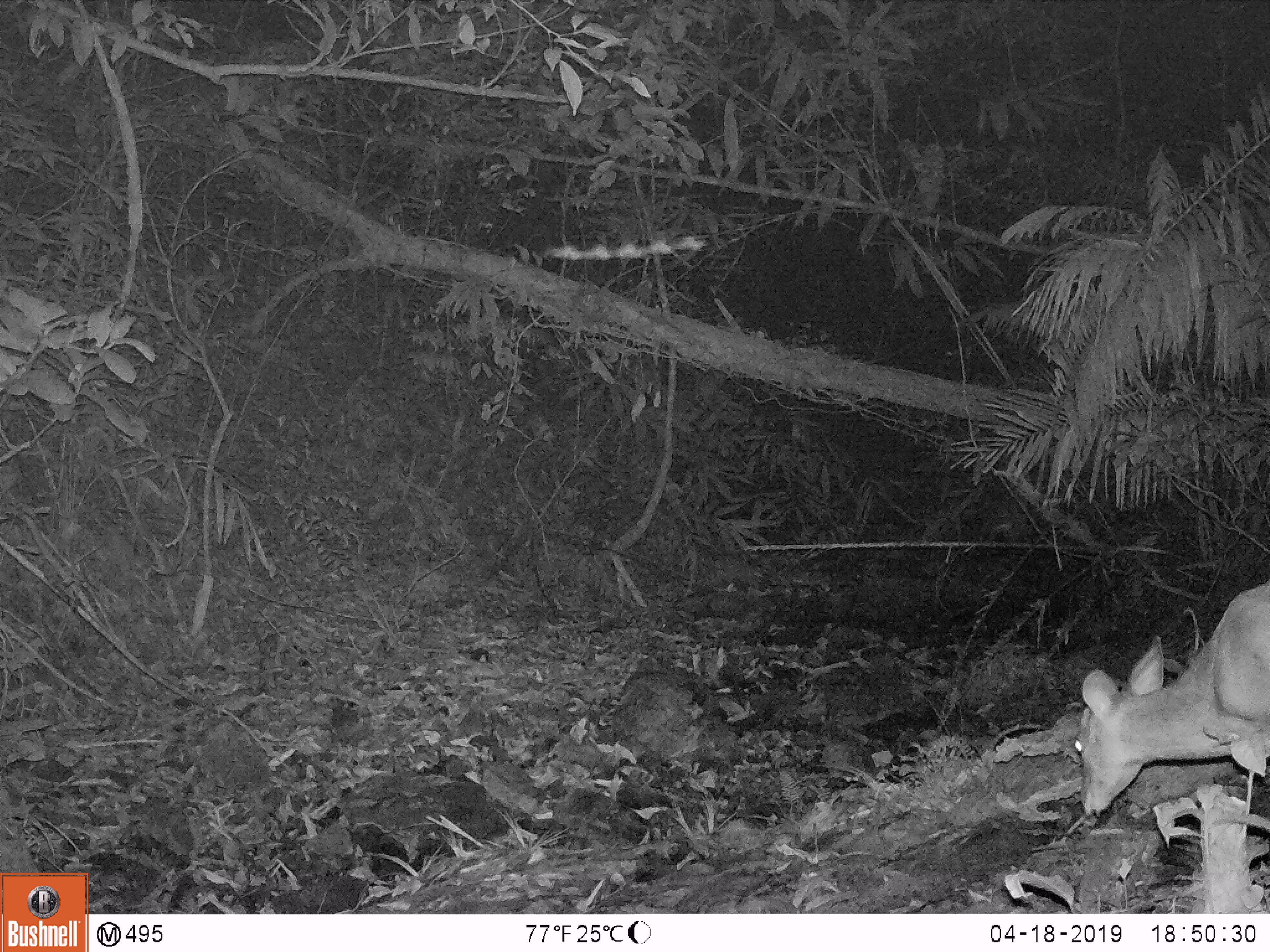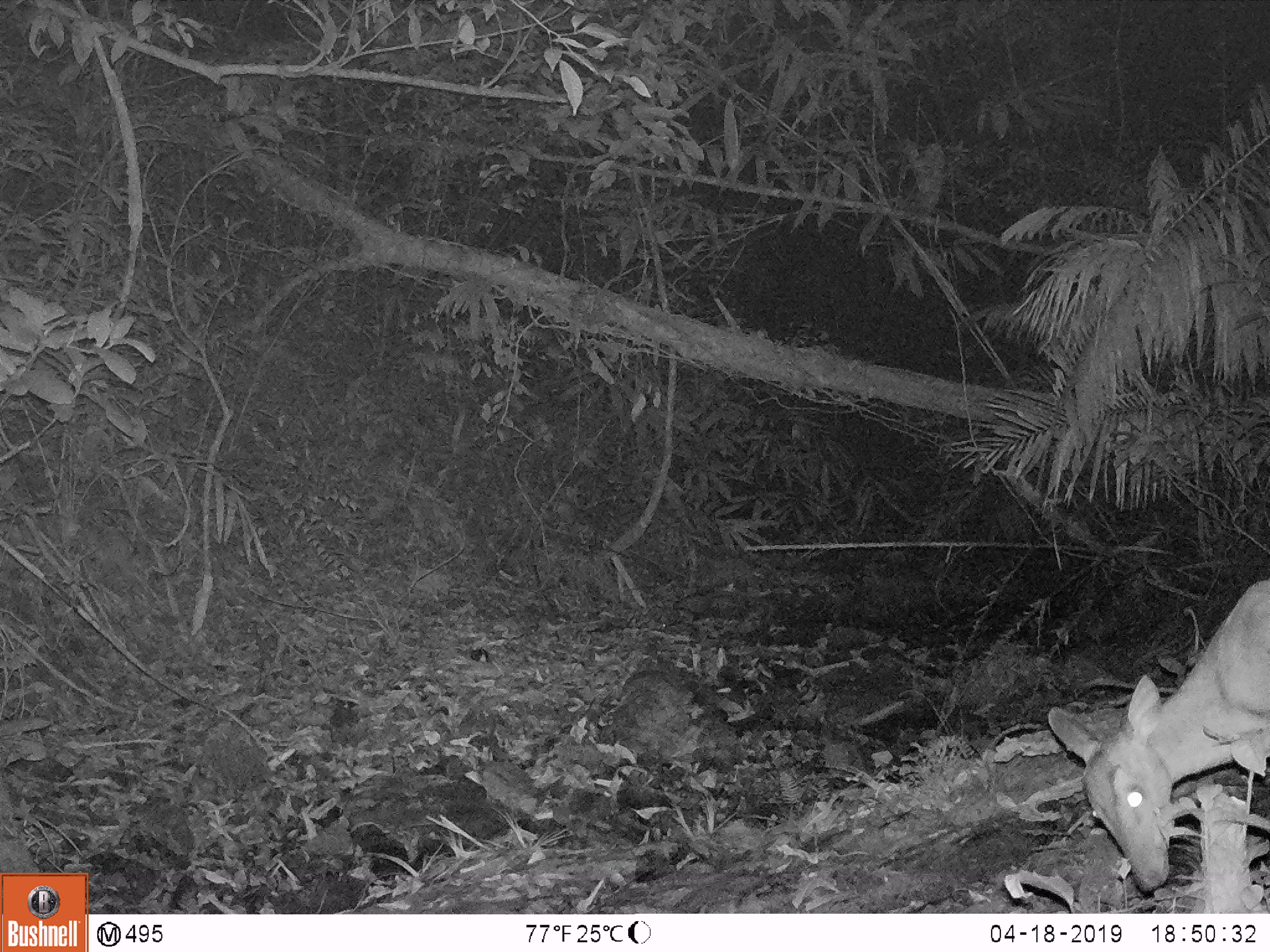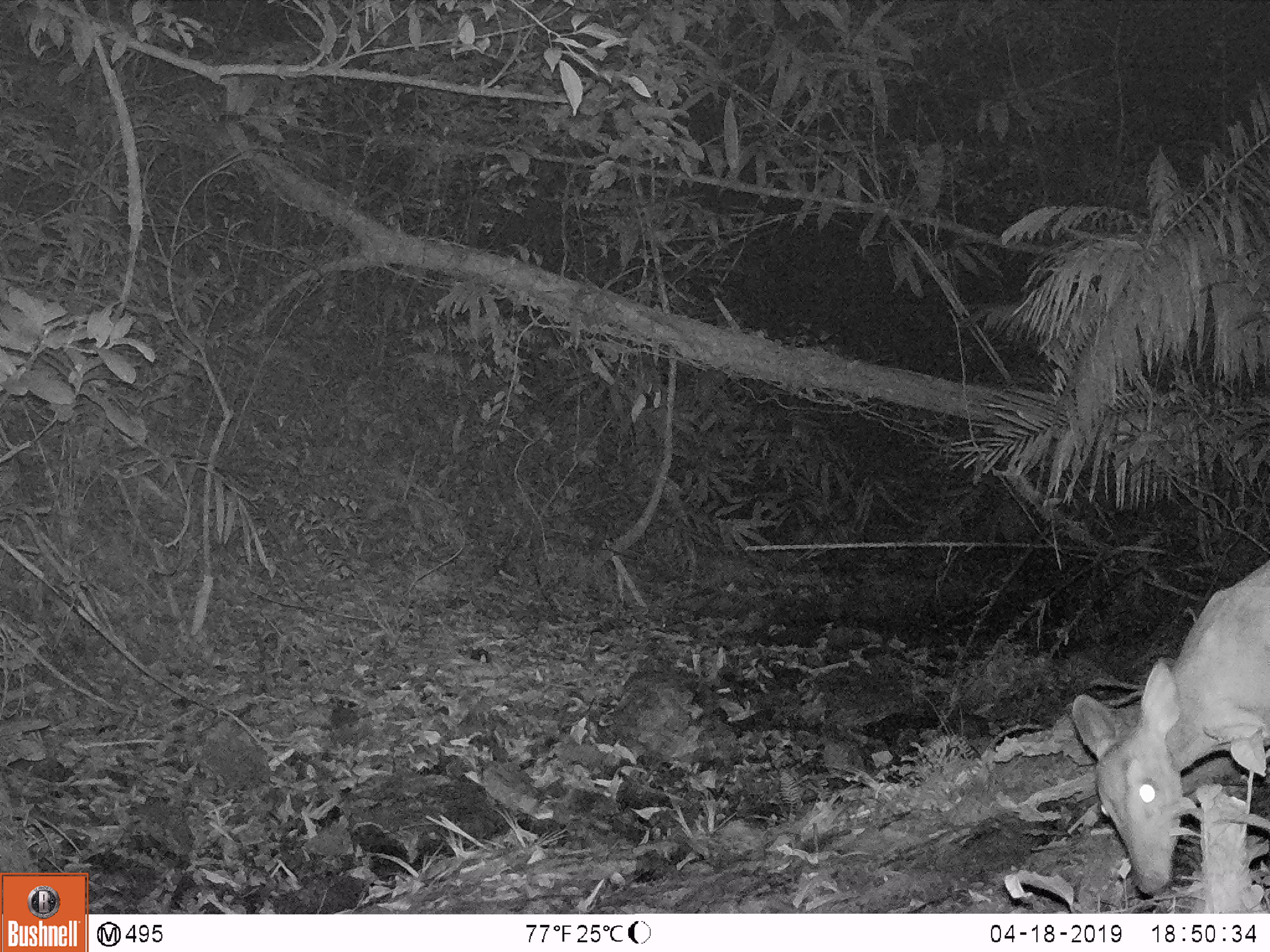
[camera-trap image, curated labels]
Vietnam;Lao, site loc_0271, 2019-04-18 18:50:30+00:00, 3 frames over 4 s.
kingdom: Animalia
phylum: Chordata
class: Mammalia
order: Artiodactyla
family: Cervidae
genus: Muntiacus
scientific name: Muntiacus vuquangensis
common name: large-antlered muntjac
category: large antlered muntjac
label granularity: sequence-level